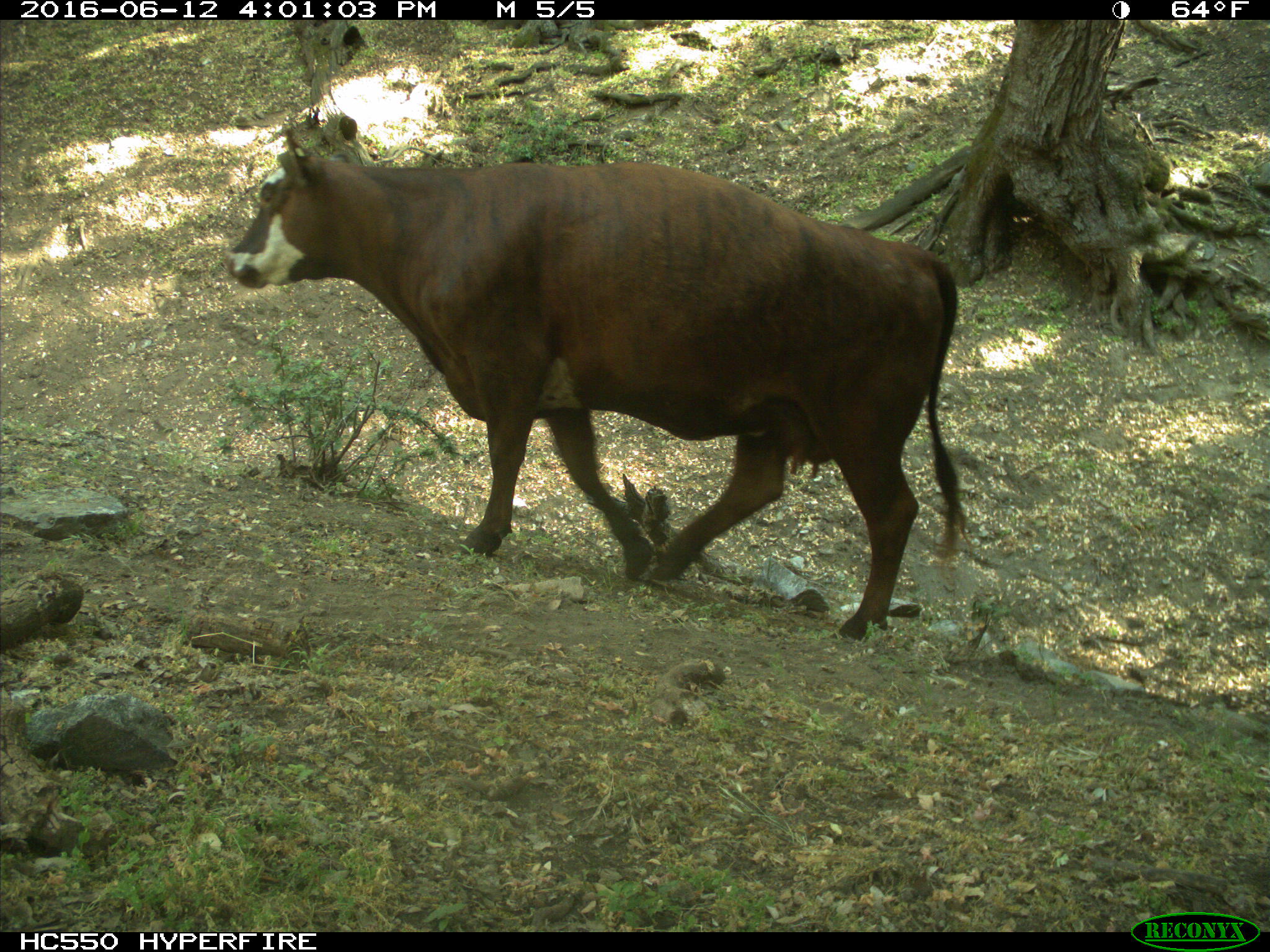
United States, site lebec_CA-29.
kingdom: Animalia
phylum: Chordata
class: Mammalia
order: Artiodactyla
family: Bovidae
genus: Bos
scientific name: Bos taurus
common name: domestic cow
Bos taurus (domestic cow).